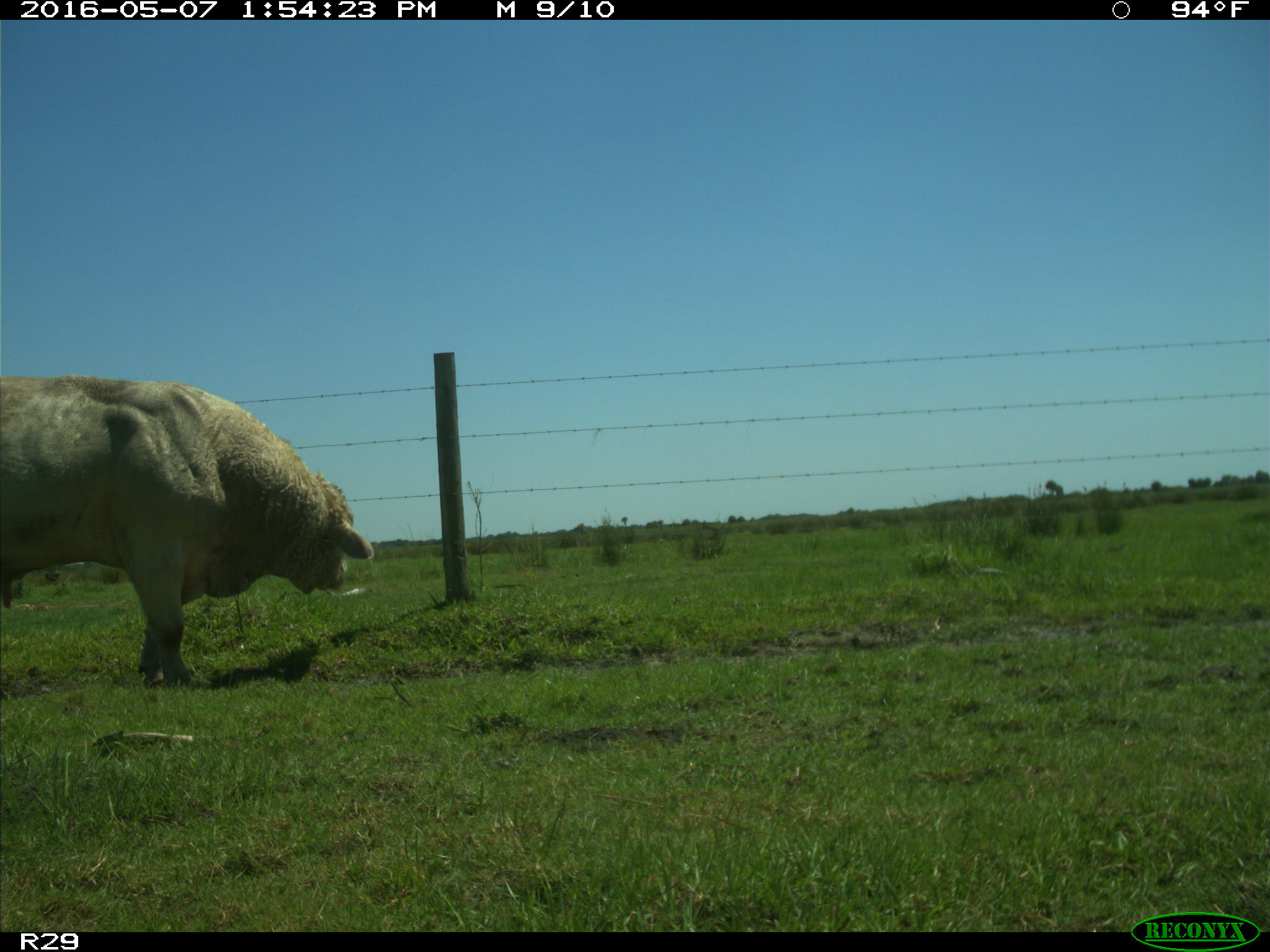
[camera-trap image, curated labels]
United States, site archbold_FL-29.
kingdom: Animalia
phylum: Chordata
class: Mammalia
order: Artiodactyla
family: Bovidae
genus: Bos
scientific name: Bos taurus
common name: domestic cow